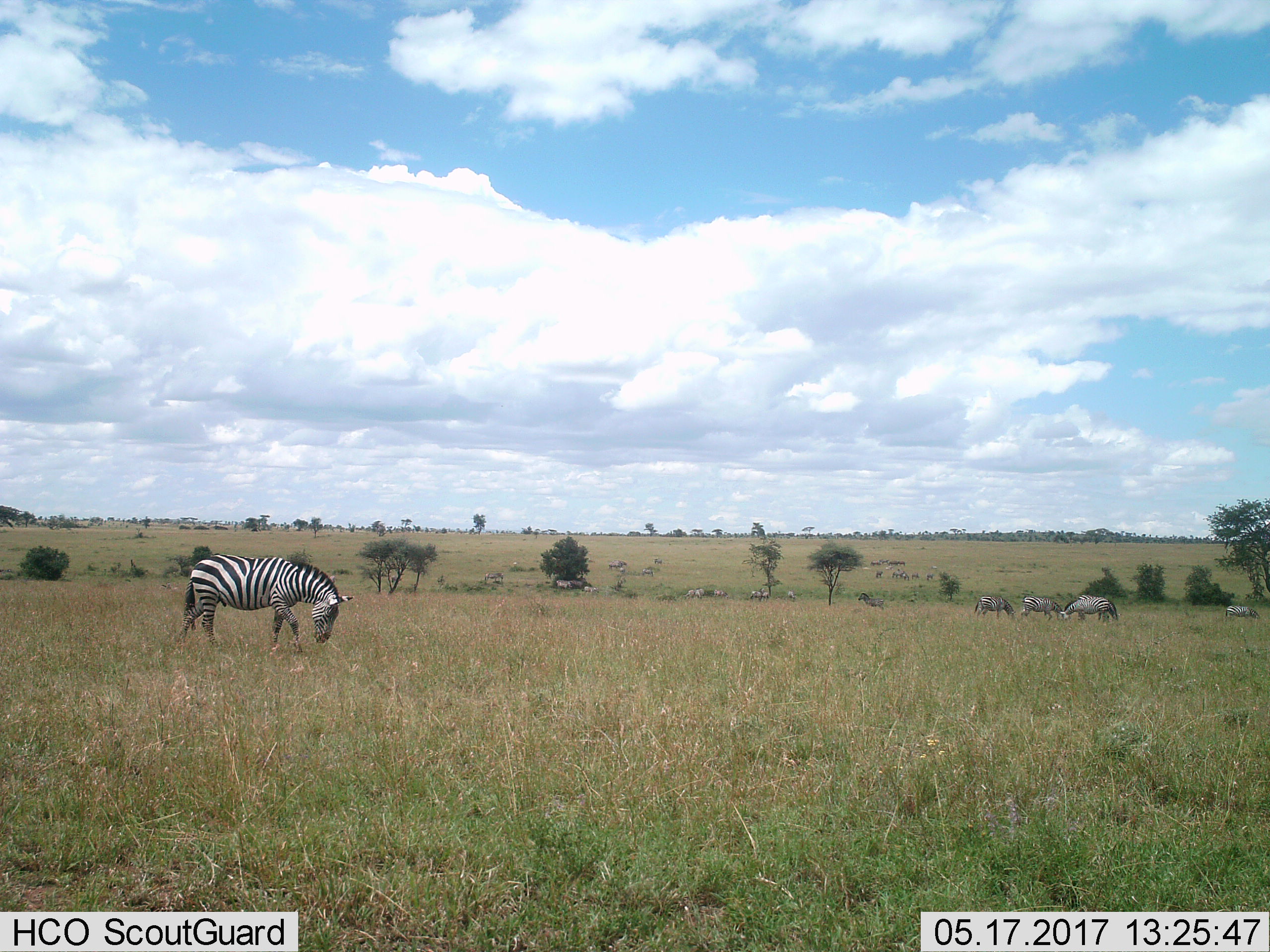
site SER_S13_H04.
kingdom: Animalia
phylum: Chordata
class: Mammalia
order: Perissodactyla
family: Equidae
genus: Equus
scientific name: Equus quagga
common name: plains zebra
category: zebraplains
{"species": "zebraplains (plains zebra) (Equus quagga)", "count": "6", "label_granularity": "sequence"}